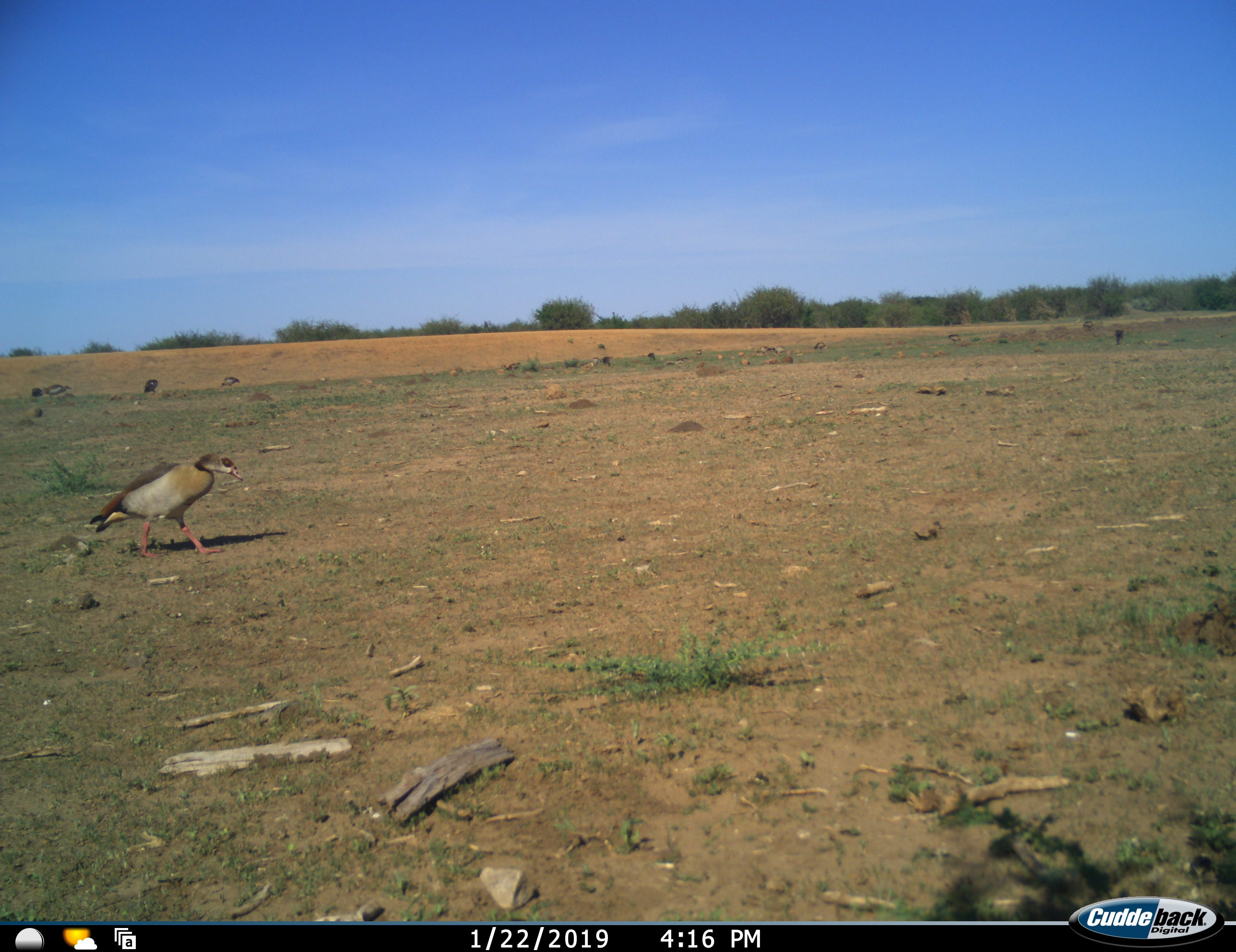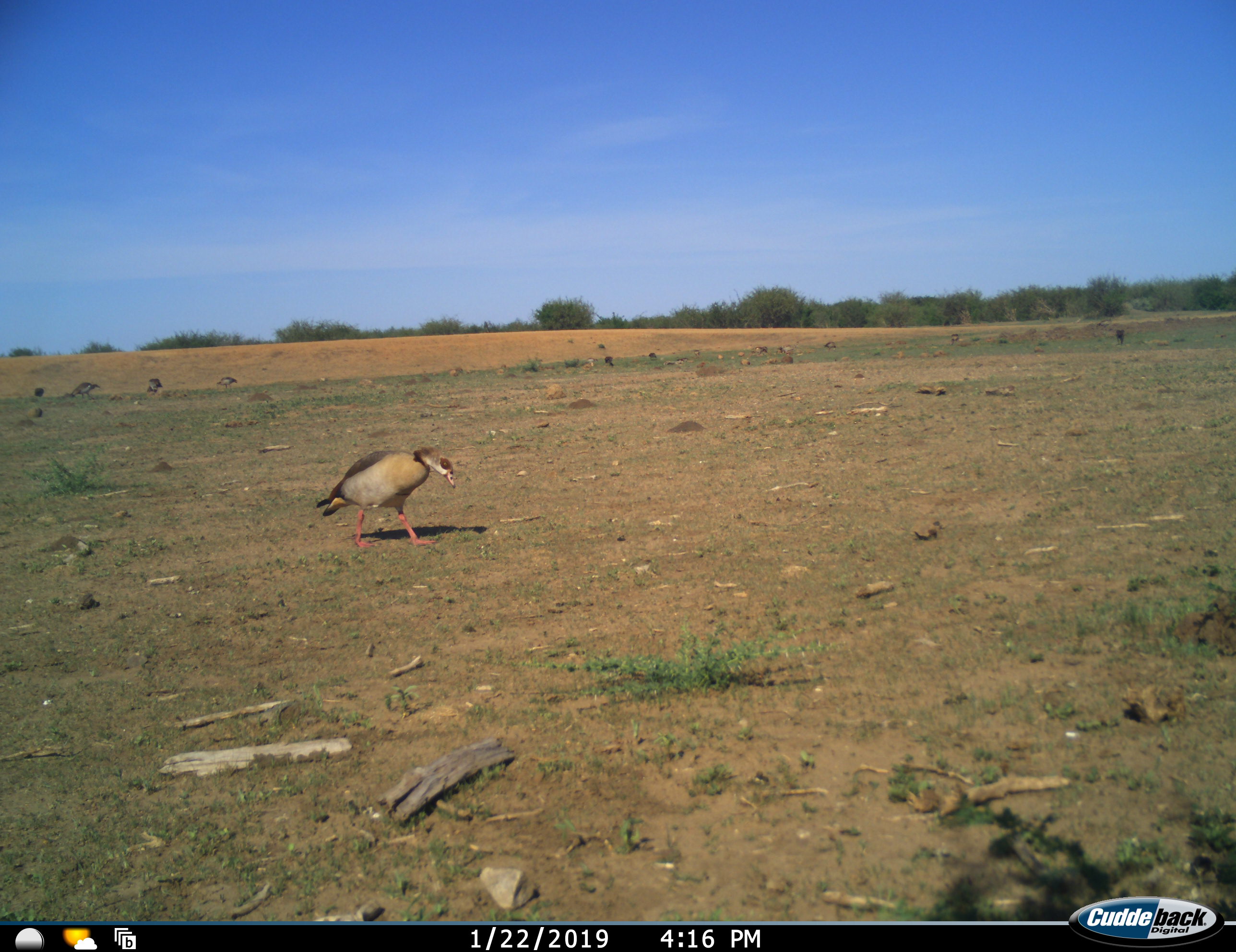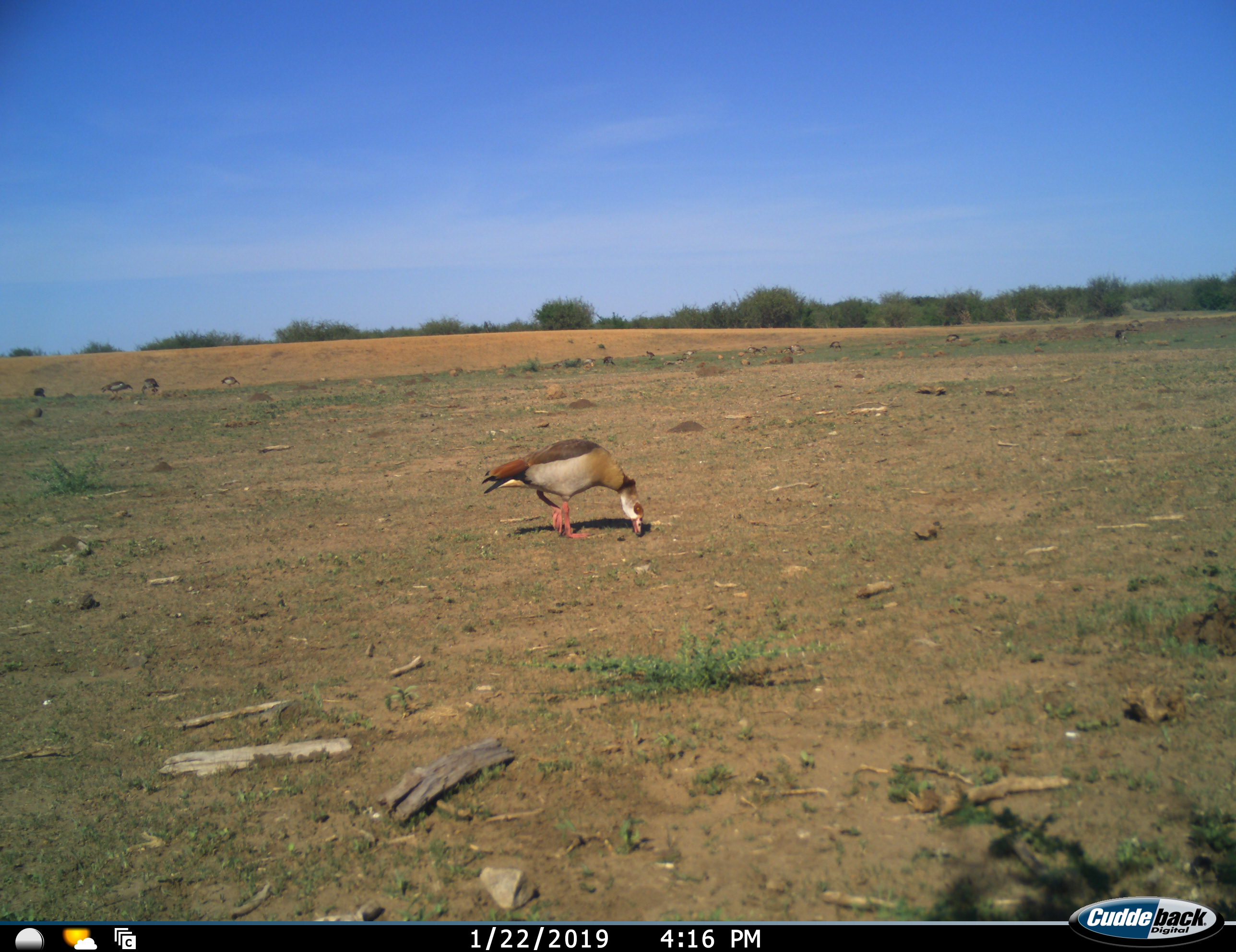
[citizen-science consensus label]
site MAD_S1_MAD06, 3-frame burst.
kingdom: Animalia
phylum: Chordata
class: Aves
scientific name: Aves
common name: bird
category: birdother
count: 11-50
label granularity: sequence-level